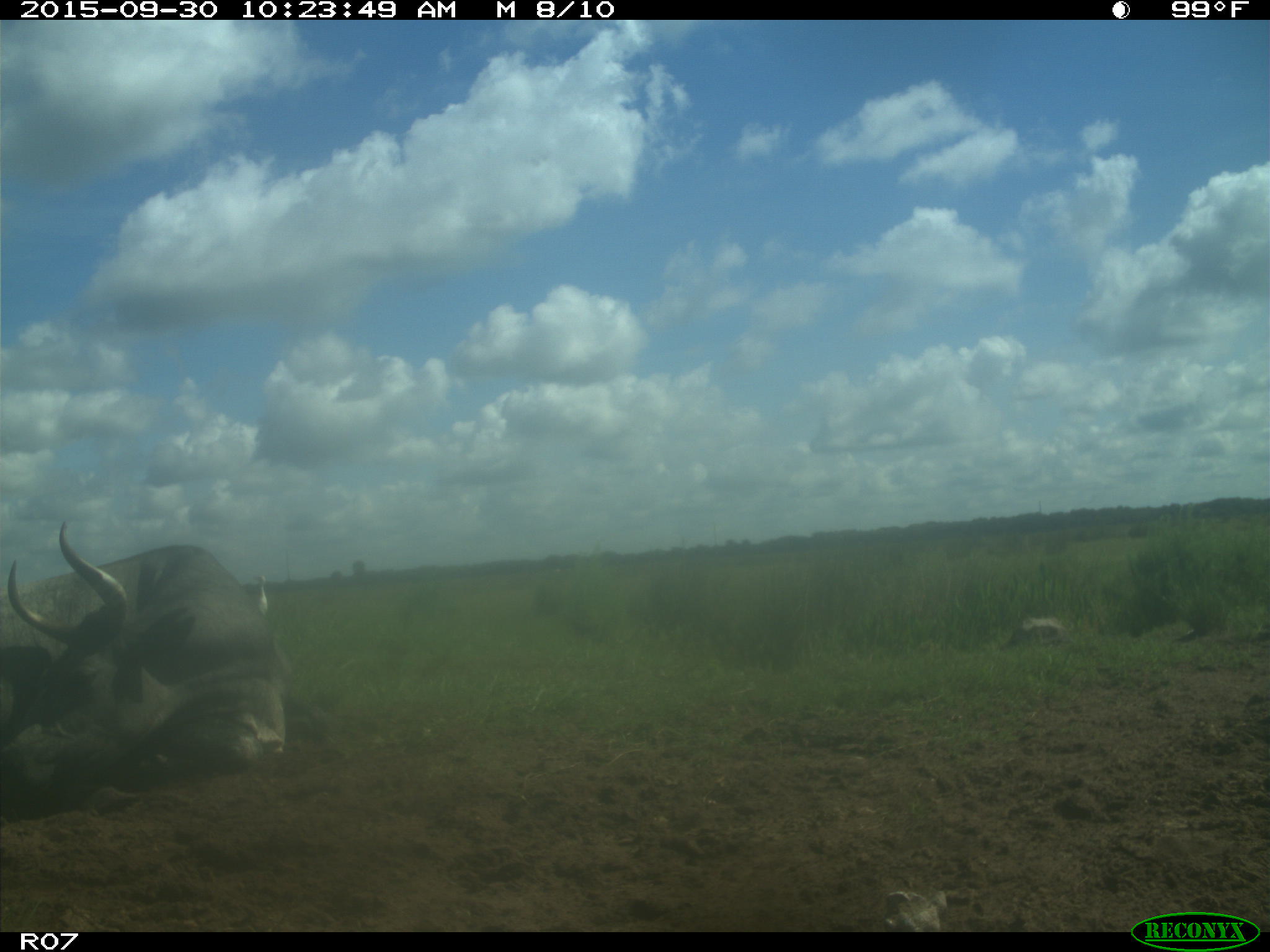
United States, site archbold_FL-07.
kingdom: Animalia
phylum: Chordata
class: Mammalia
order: Artiodactyla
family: Bovidae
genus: Bos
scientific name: Bos taurus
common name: domestic cow